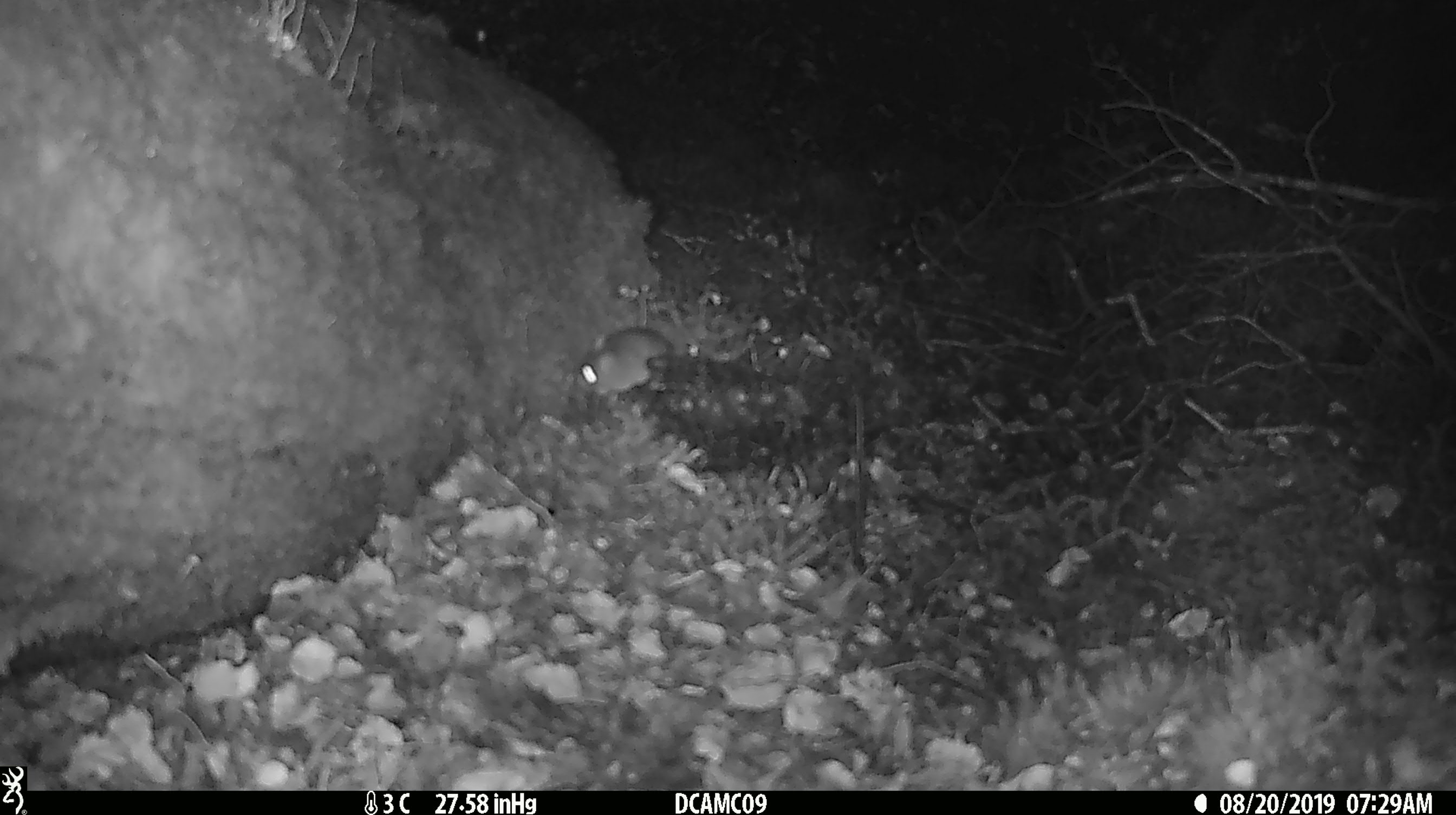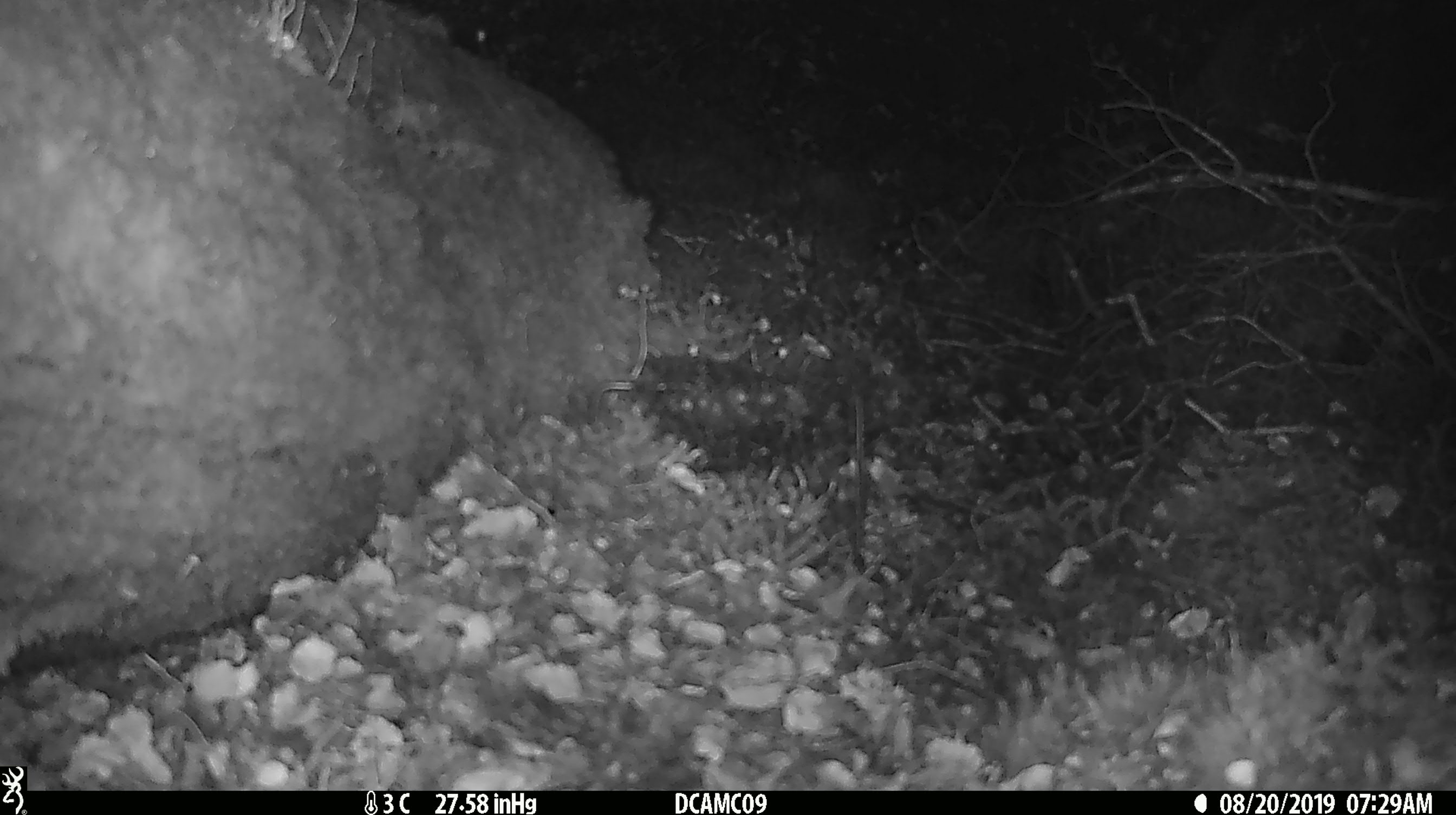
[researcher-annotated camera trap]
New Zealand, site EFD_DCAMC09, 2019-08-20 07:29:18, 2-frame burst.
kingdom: Animalia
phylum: Chordata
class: Mammalia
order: Rodentia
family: Muridae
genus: Mus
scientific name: Mus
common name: mouse